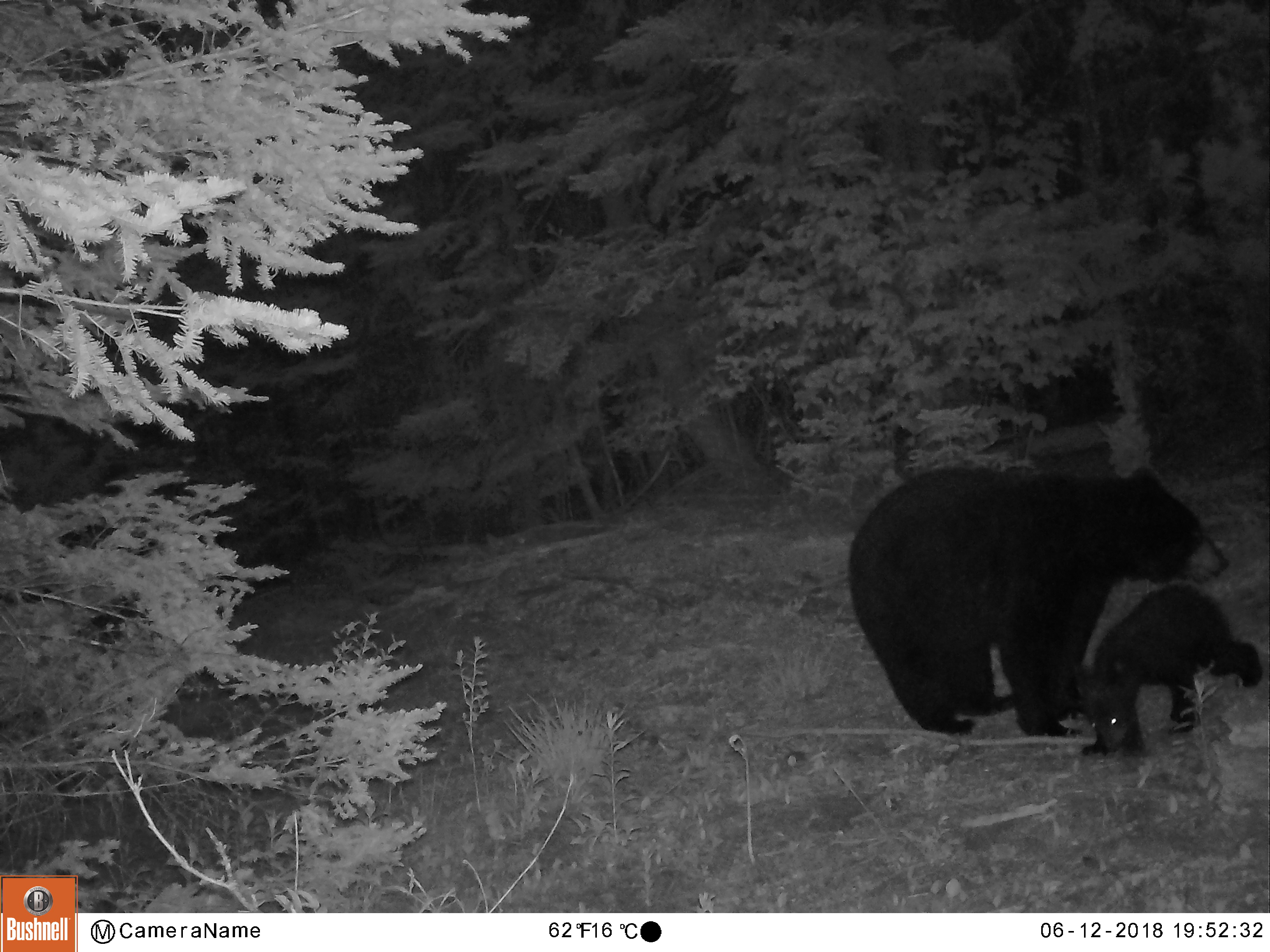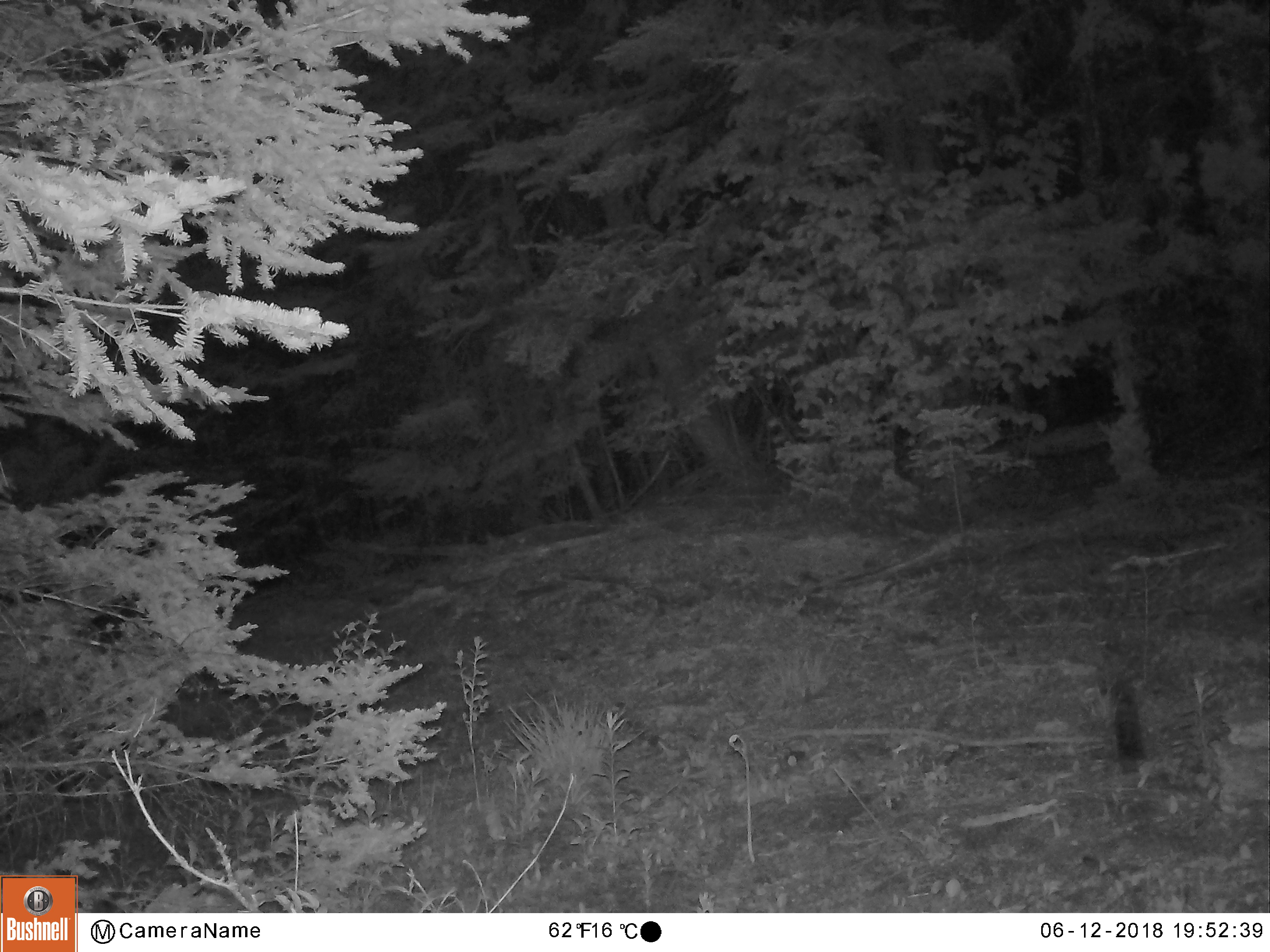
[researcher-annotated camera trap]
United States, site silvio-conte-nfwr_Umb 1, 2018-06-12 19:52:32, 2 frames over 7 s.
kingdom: Animalia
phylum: Chordata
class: Mammalia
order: Carnivora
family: Ursidae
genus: Ursus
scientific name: Ursus americanus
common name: black bear